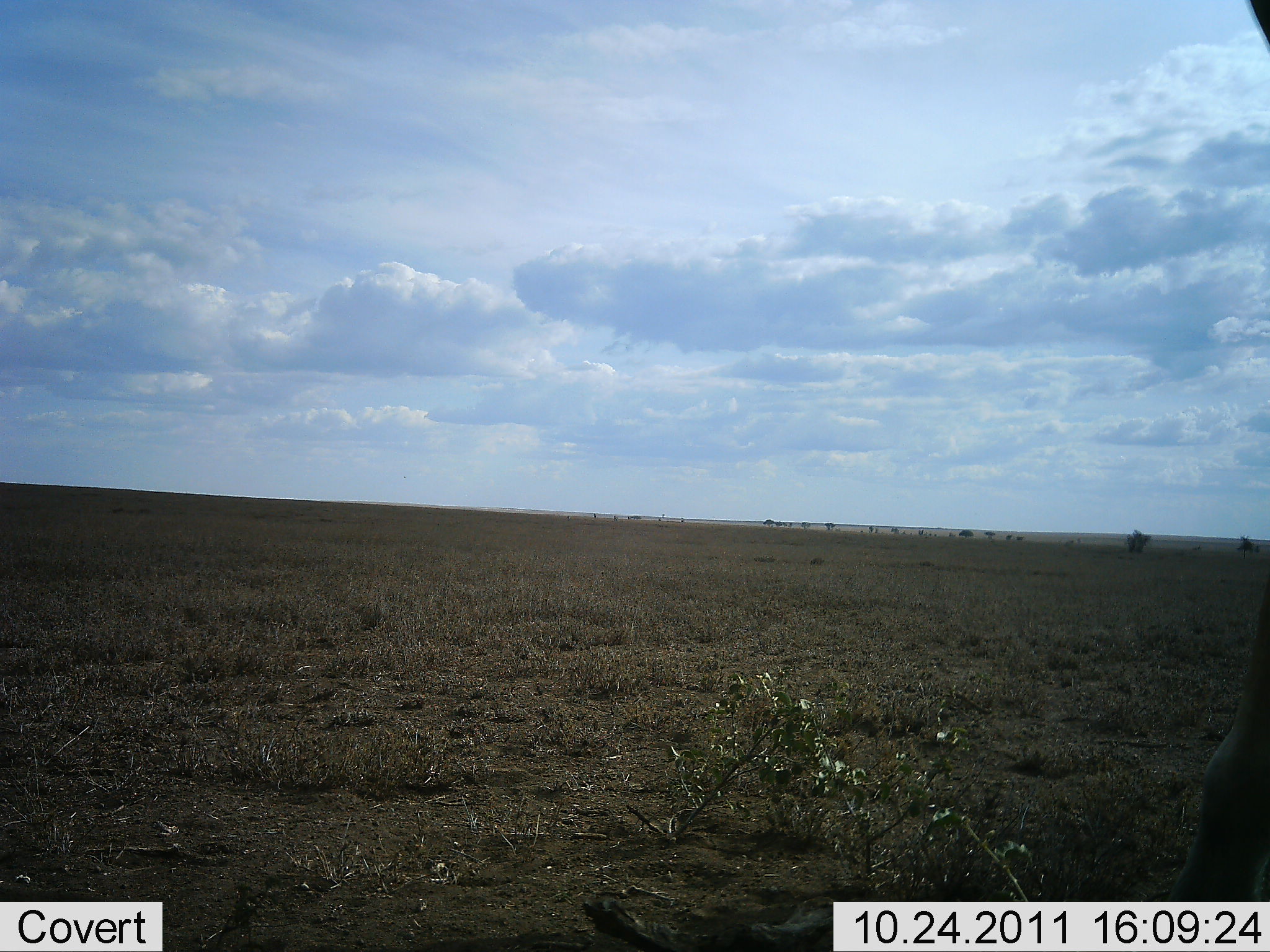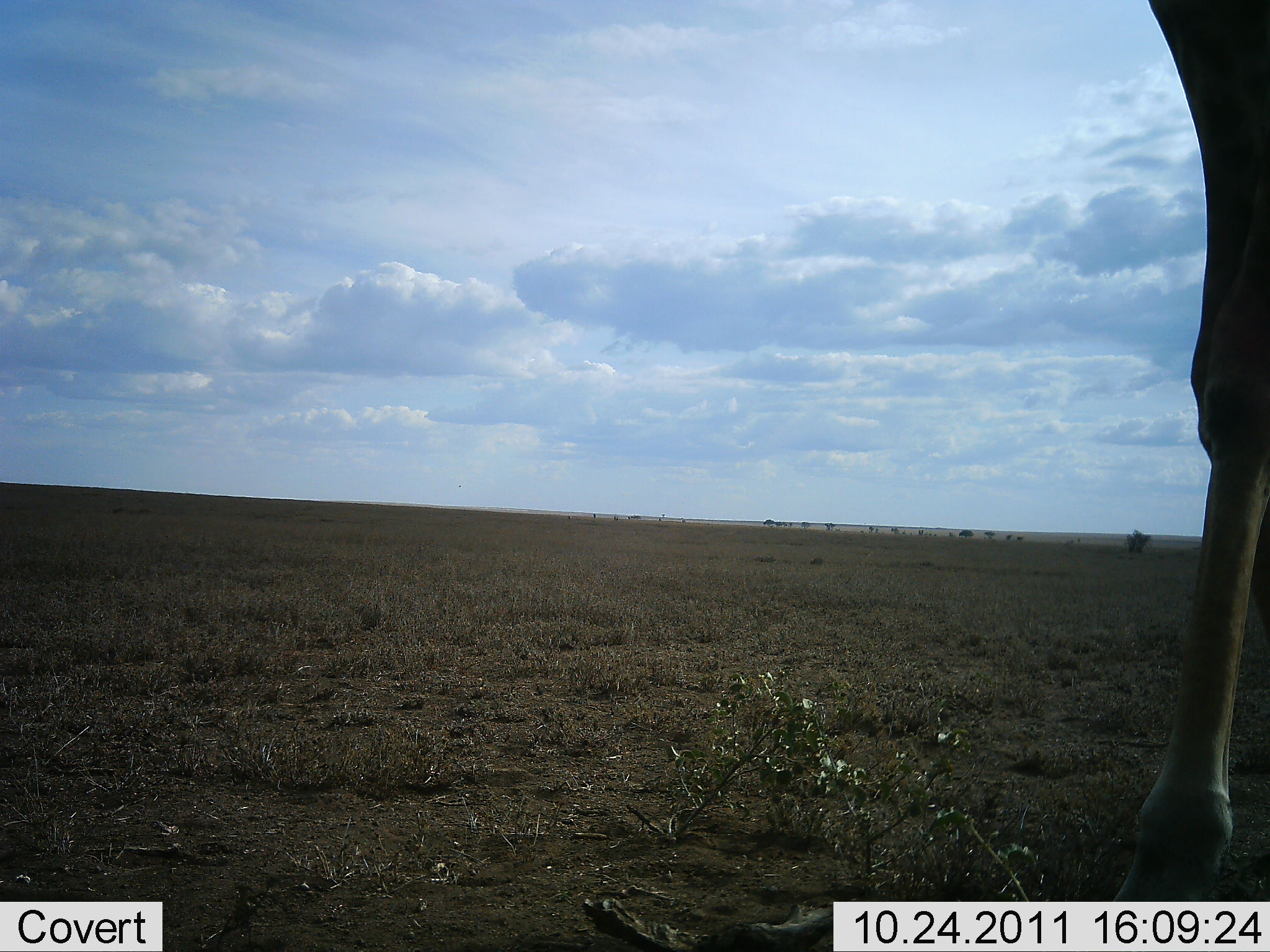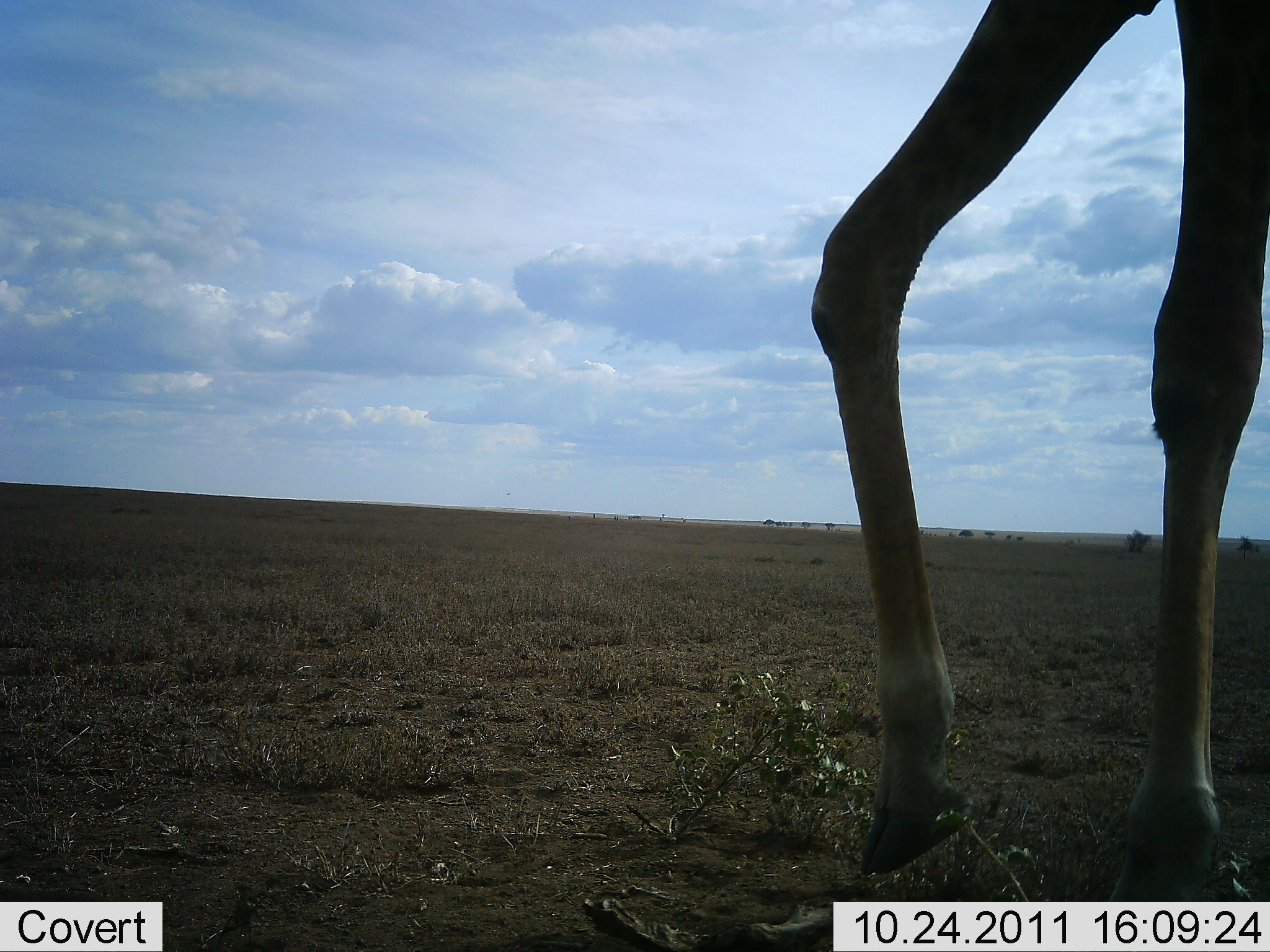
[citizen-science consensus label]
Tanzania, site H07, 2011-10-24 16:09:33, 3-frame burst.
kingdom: Animalia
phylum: Chordata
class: Mammalia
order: Artiodactyla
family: Giraffidae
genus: Giraffa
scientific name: Giraffa camelopardalis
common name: giraffe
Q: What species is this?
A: Giraffe (Giraffa camelopardalis).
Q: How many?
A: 1.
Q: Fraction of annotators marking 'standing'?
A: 0%.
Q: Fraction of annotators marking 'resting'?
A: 0%.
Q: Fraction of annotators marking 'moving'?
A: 100%.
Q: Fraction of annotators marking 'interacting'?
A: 0%.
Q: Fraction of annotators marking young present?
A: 0%.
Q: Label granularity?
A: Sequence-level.